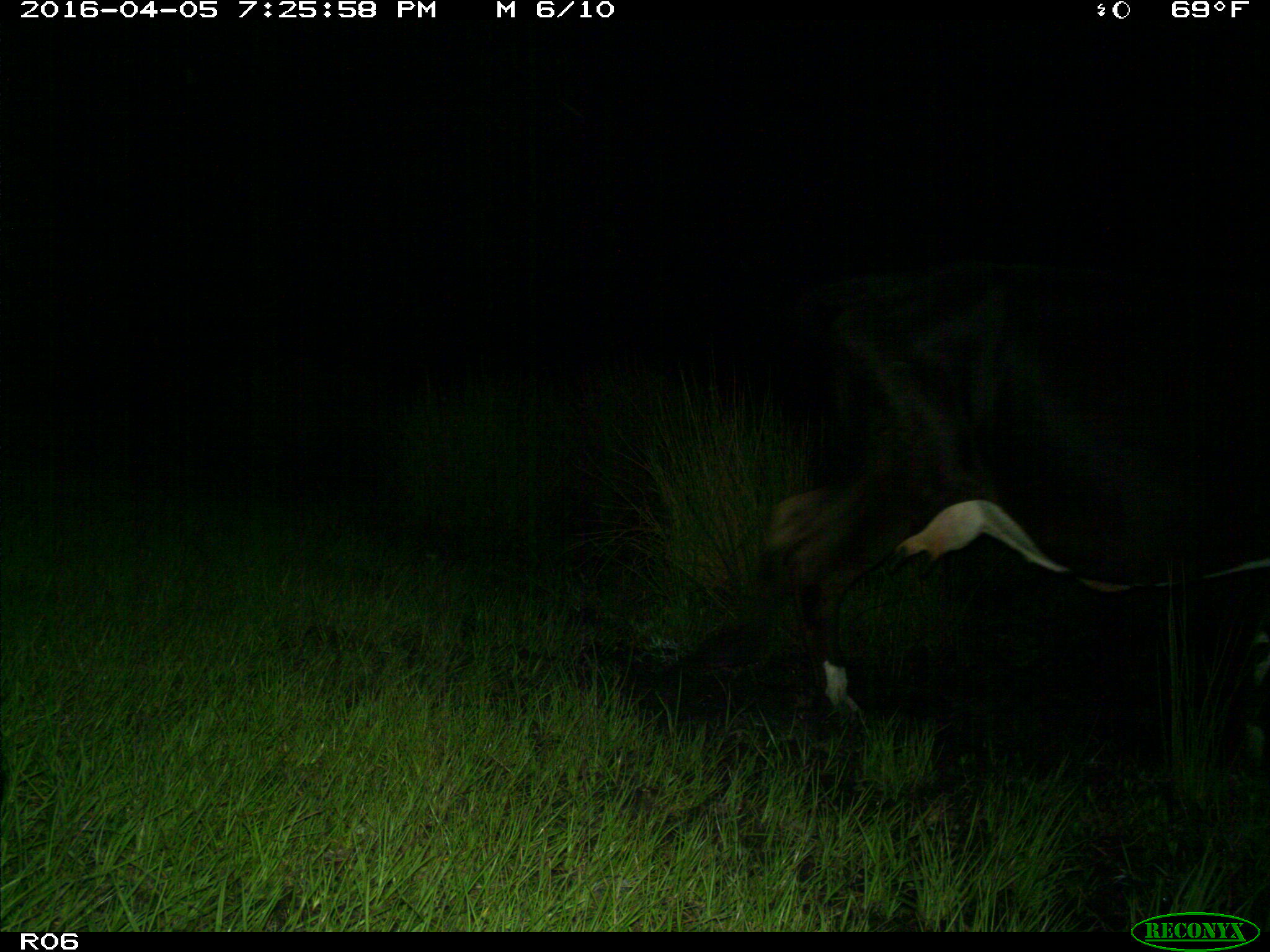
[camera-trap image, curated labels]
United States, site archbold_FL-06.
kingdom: Animalia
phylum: Chordata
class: Mammalia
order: Artiodactyla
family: Bovidae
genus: Bos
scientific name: Bos taurus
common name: domestic cow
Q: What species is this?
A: Bos taurus (domestic cow).